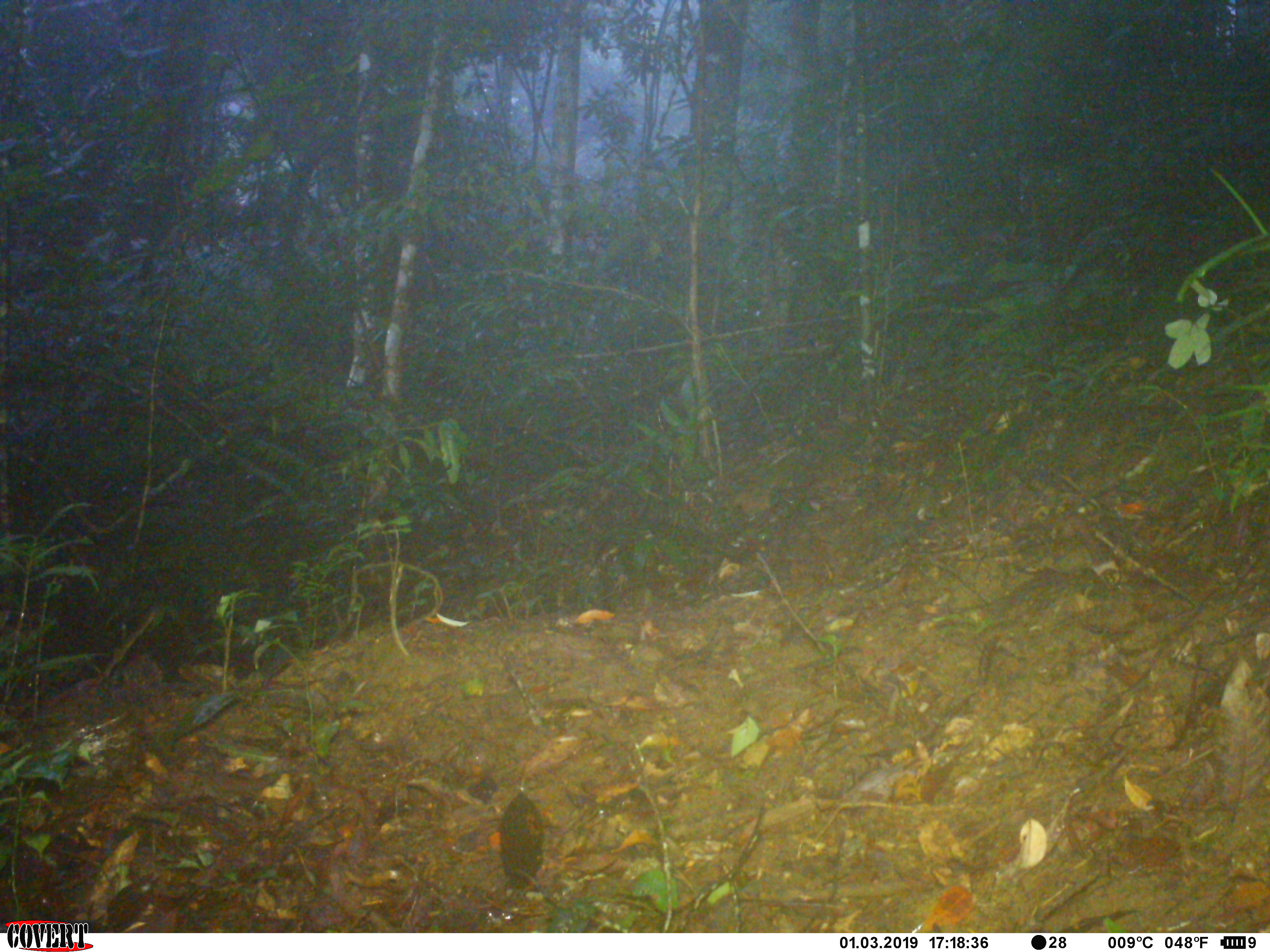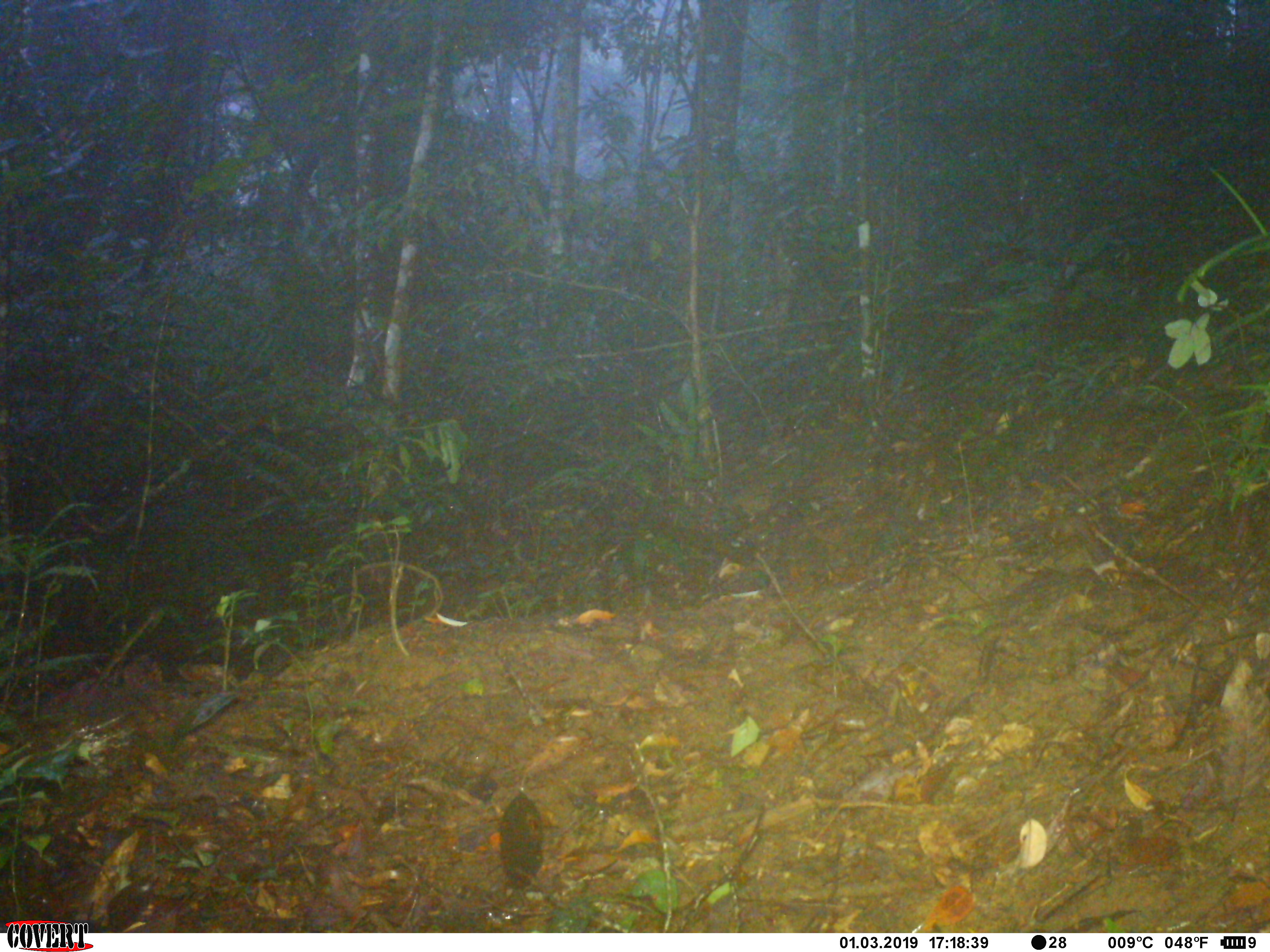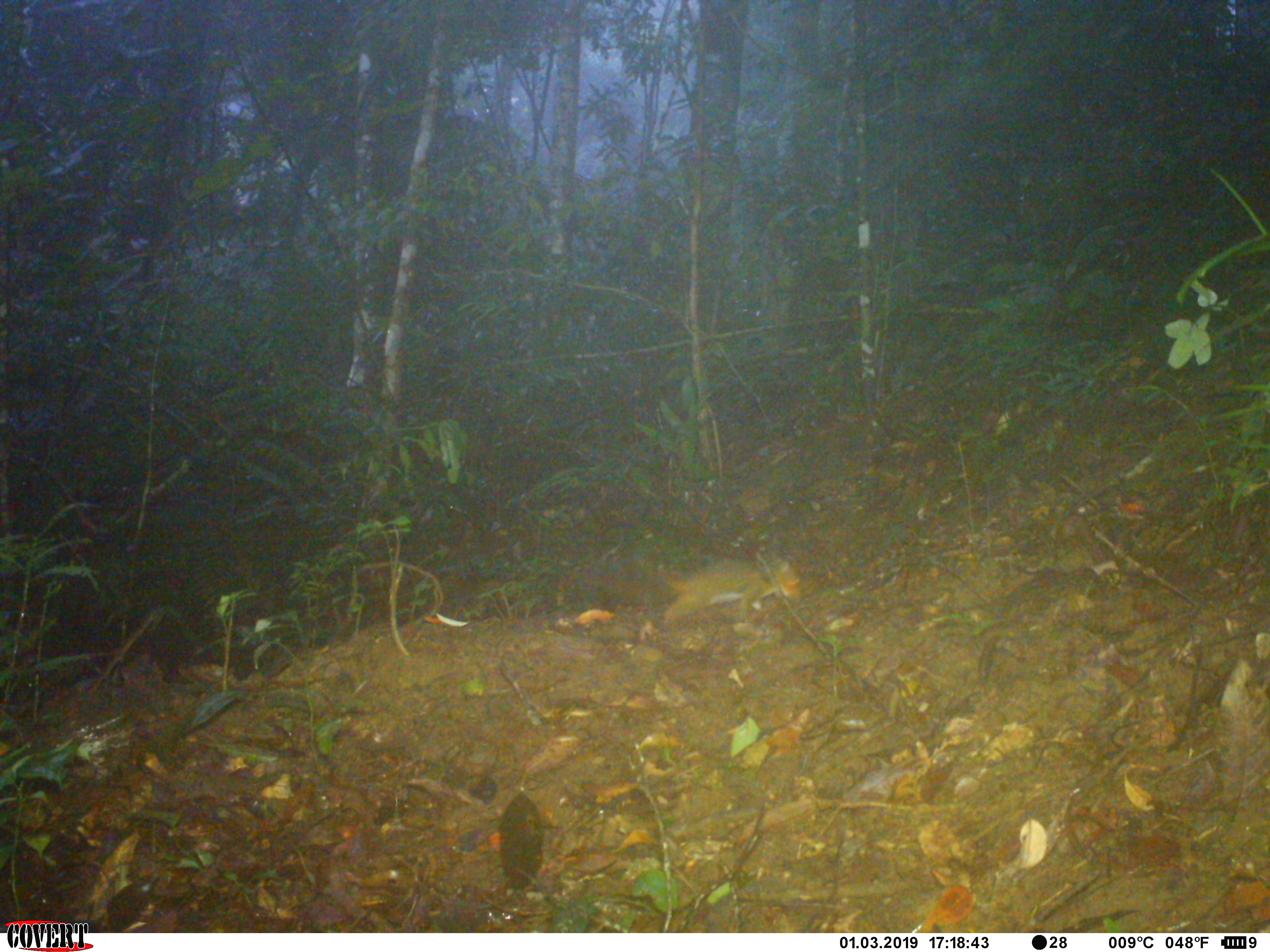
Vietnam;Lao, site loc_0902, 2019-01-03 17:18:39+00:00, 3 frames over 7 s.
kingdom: Animalia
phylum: Chordata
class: Mammalia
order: Rodentia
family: Sciuridae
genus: Dremomys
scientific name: Dremomys rufigenis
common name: red-cheeked squirrel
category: red cheeked squirrel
Red cheeked squirrel (red-cheeked squirrel) (Dremomys rufigenis). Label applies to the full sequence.